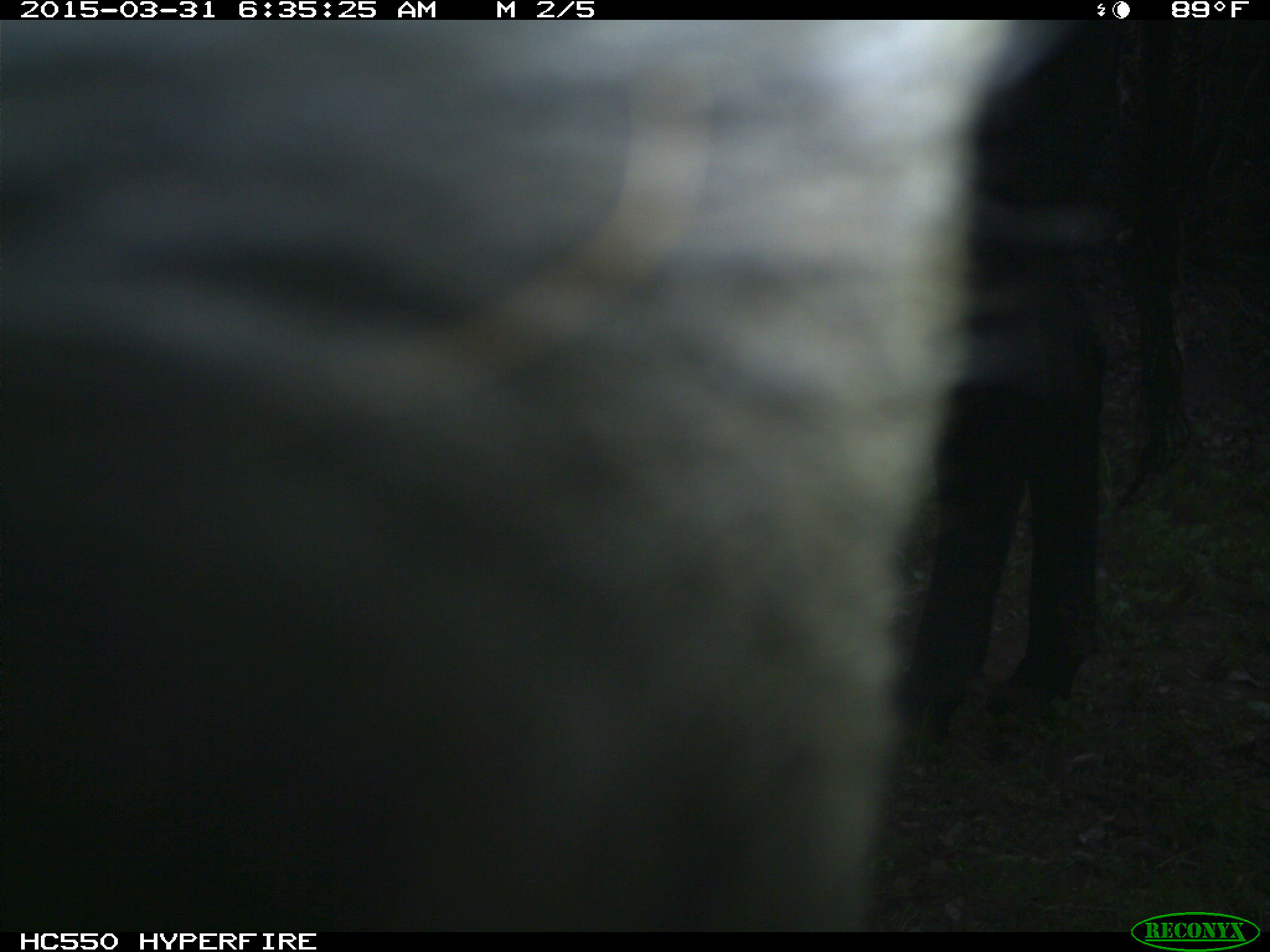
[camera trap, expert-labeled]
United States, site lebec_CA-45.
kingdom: Animalia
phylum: Chordata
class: Mammalia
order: Artiodactyla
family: Bovidae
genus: Bos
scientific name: Bos taurus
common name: domestic cow